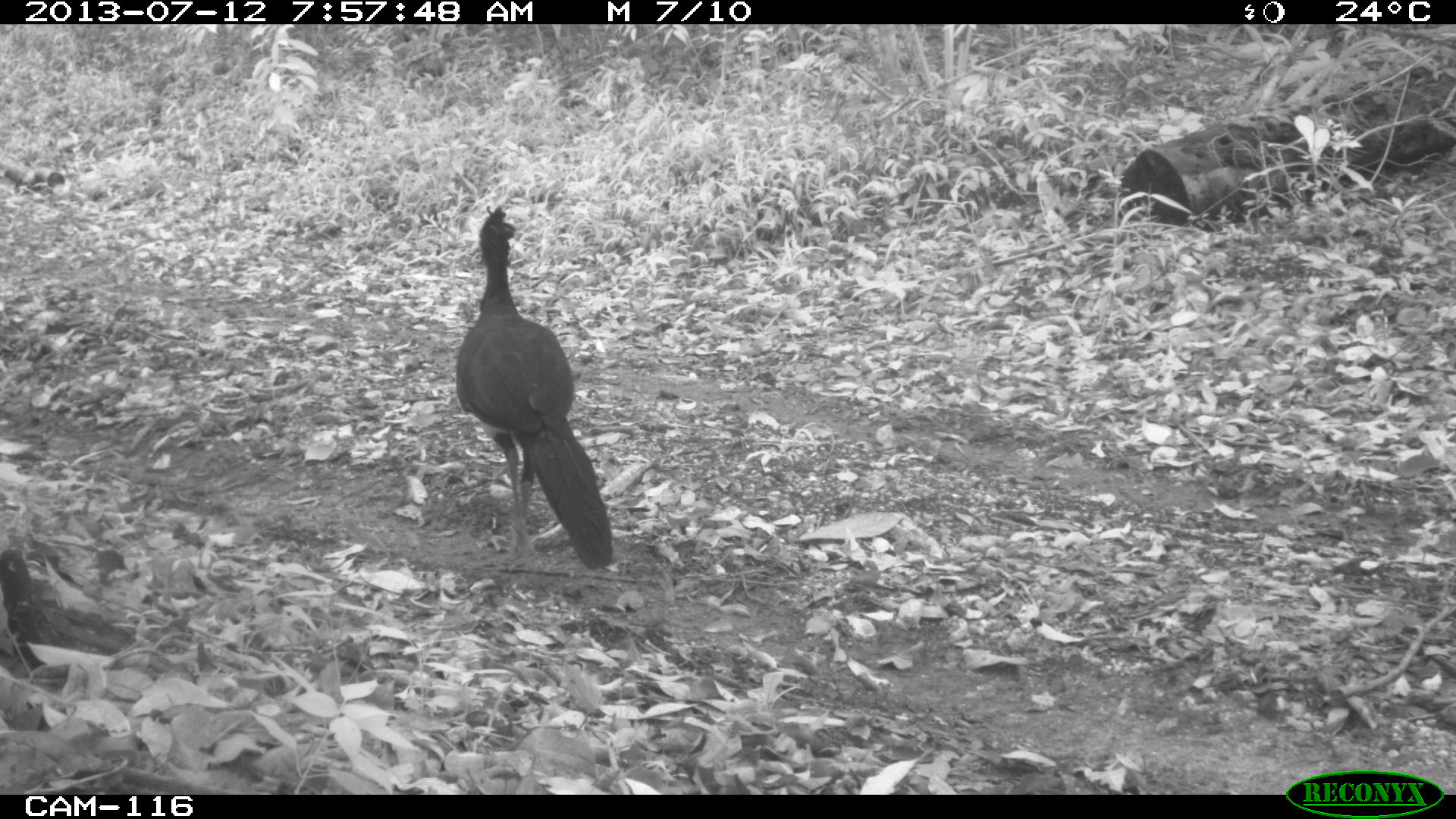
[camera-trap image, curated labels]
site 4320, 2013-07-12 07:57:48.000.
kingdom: Animalia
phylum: Chordata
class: Aves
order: Galliformes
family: Cracidae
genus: Crax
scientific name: Crax rubra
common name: great curassow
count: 1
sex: male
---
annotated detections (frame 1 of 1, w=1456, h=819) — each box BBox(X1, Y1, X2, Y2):
crax rubra: BBox(454, 204, 617, 571)